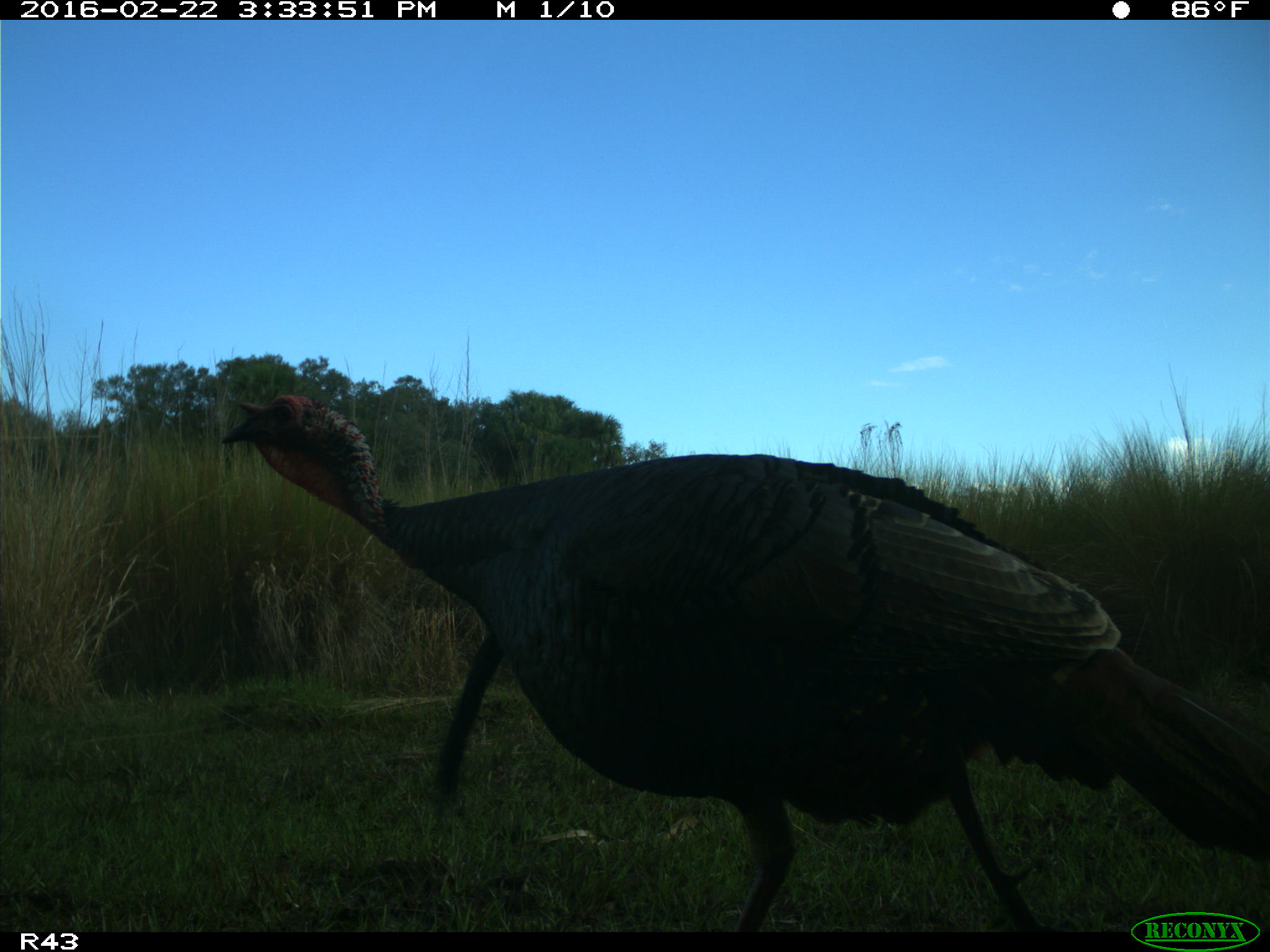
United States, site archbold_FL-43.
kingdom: Animalia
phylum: Chordata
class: Aves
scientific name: Aves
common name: birds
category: unidentified bird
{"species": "unidentified bird (birds) (Aves)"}